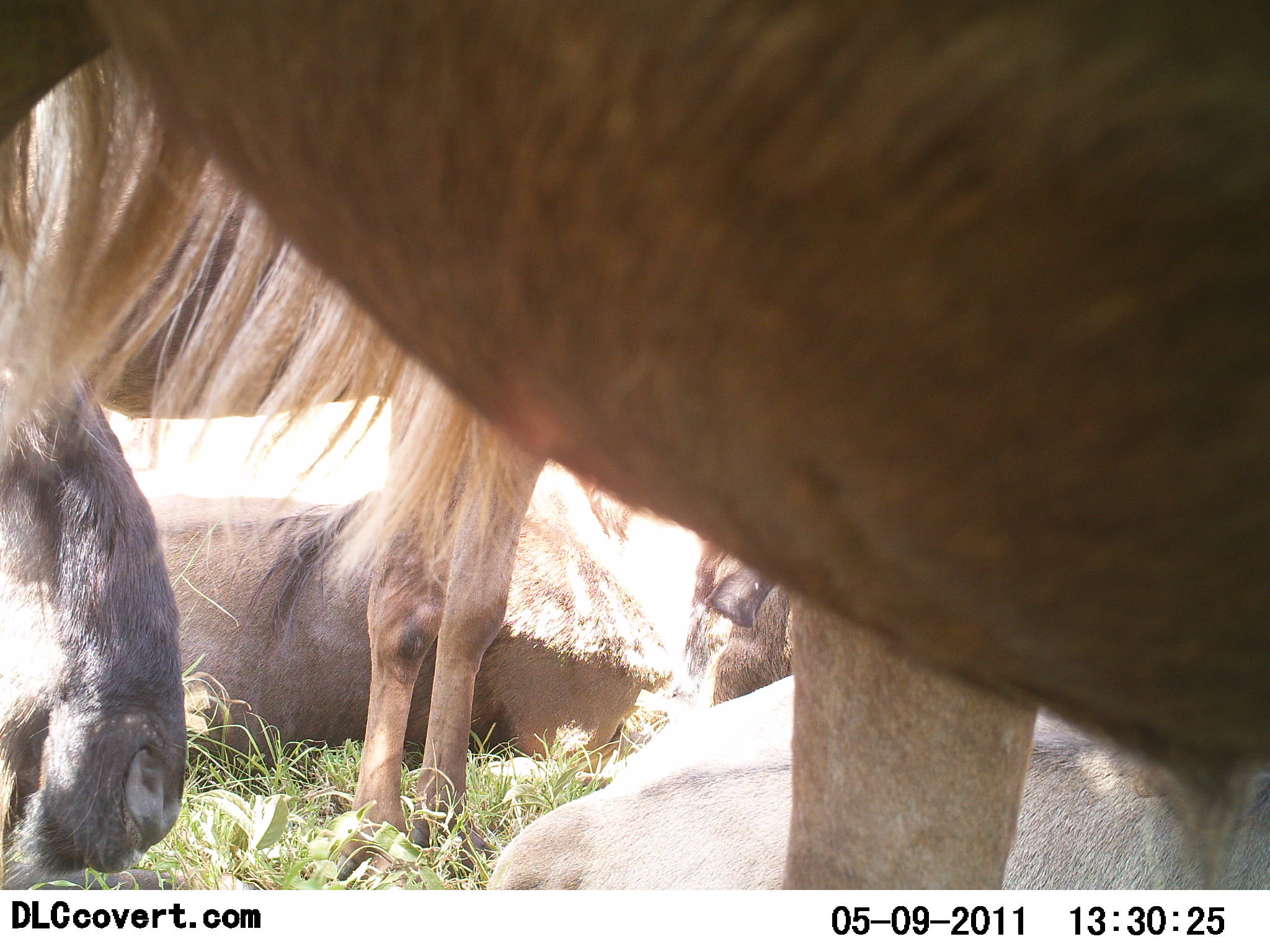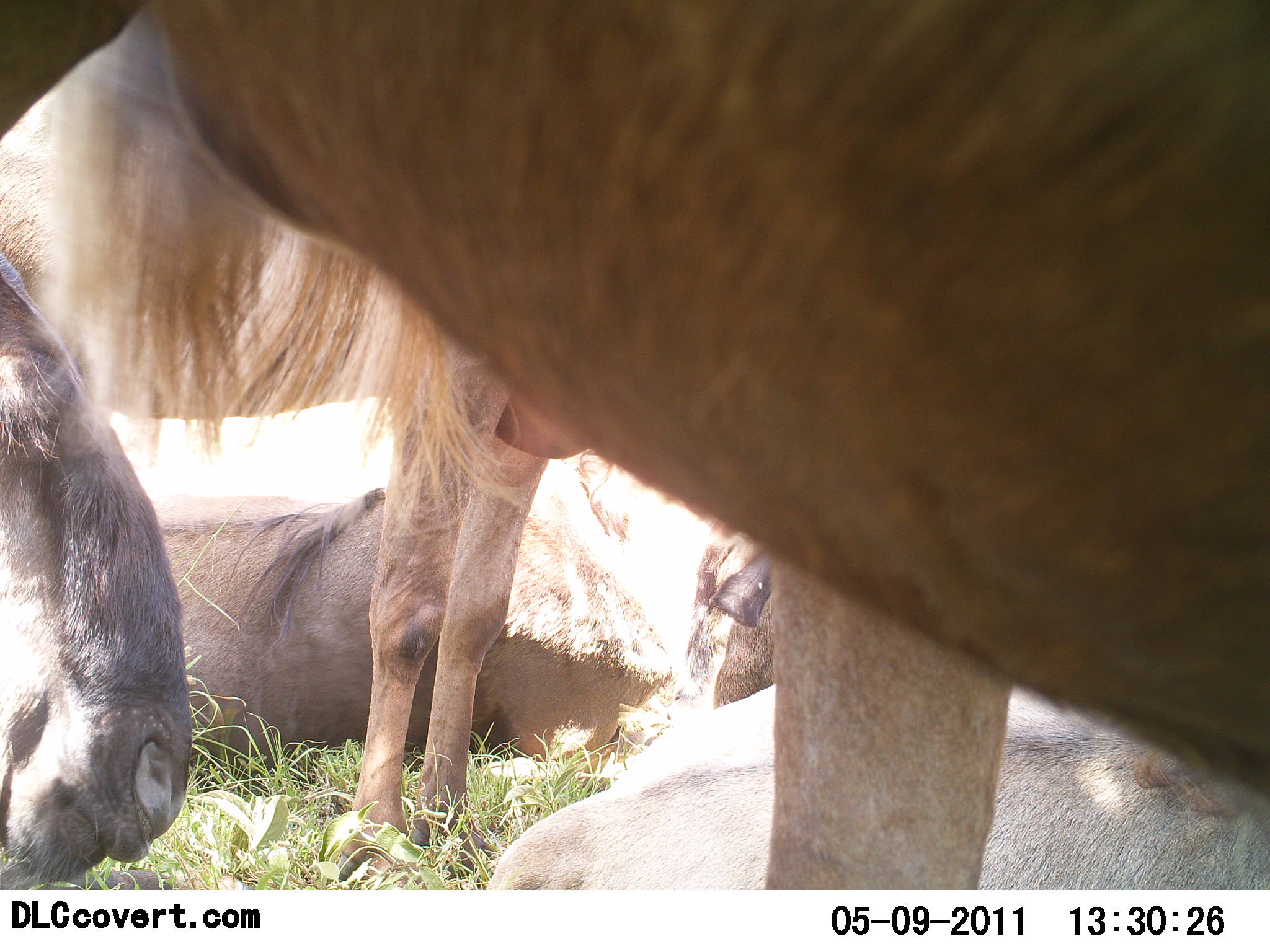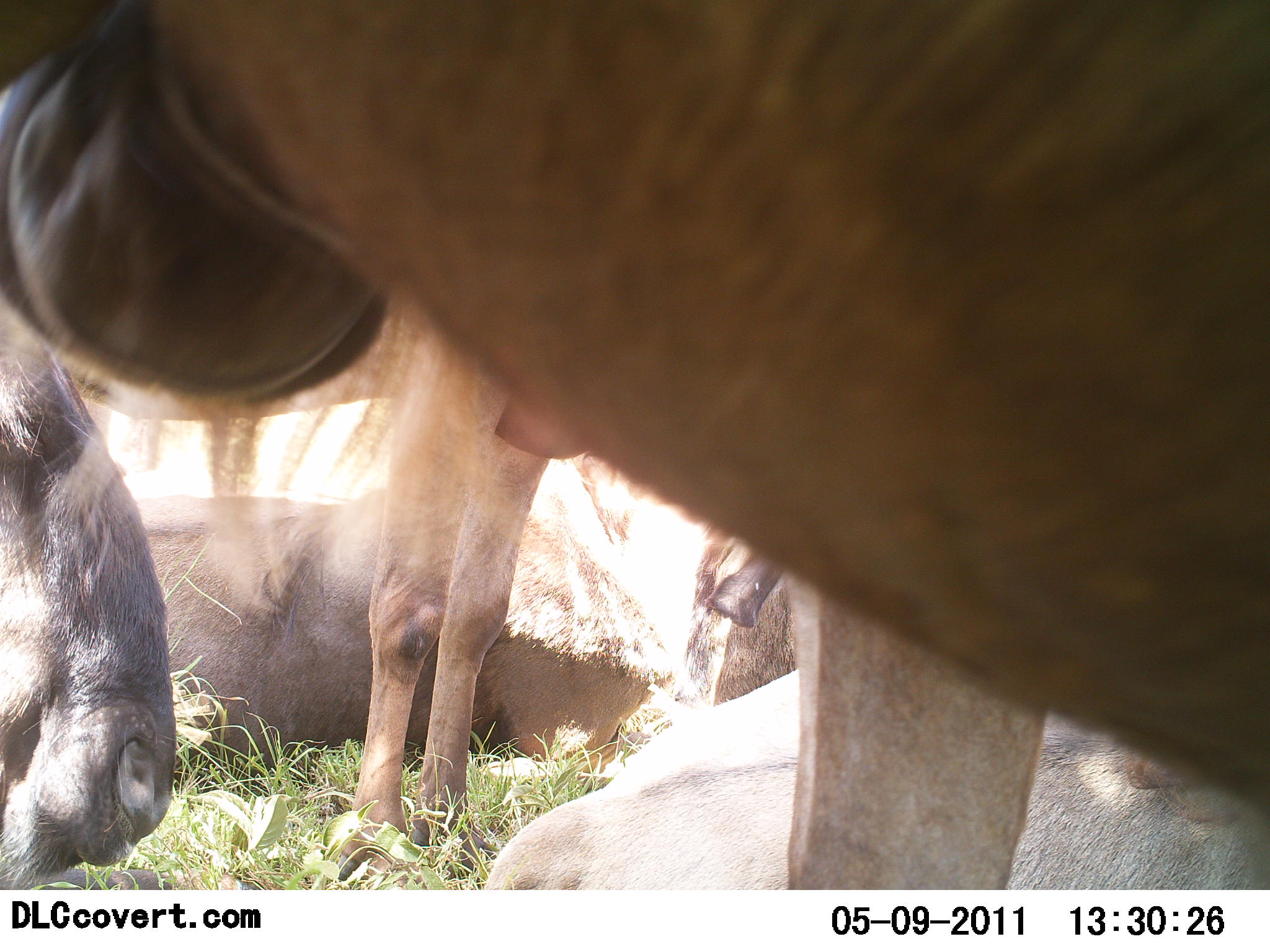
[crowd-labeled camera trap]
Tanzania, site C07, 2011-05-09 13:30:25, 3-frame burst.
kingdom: Animalia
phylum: Chordata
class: Mammalia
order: Artiodactyla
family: Bovidae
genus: Connochaetes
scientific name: Connochaetes taurinus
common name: blue wildebeest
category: wildebeest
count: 5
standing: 64%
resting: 91%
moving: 0%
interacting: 0%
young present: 0%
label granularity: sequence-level